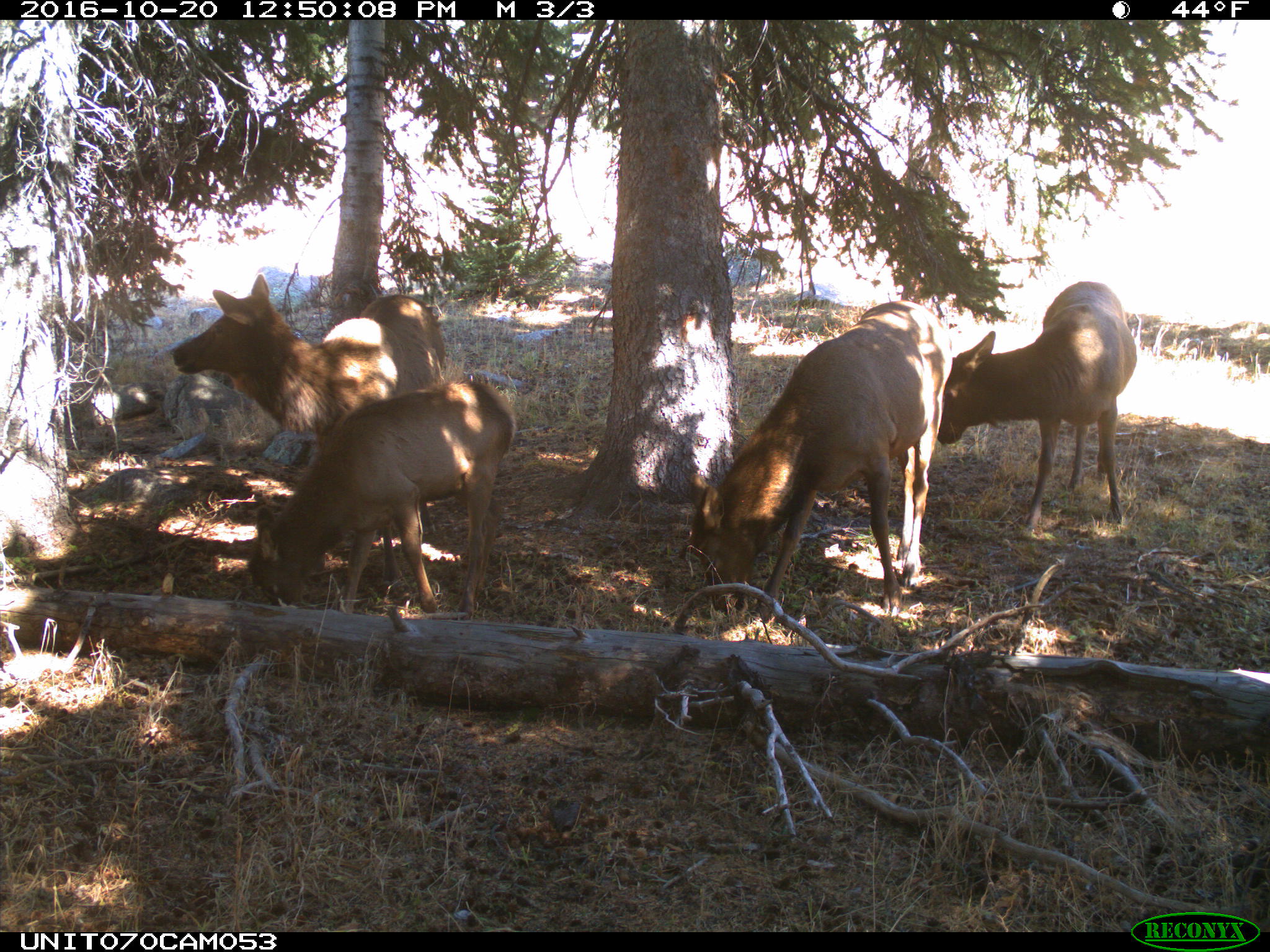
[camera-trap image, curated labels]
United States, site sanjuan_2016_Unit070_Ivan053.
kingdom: Animalia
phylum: Chordata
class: Mammalia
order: Artiodactyla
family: Cervidae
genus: Cervus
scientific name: Cervus elaphus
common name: red deer